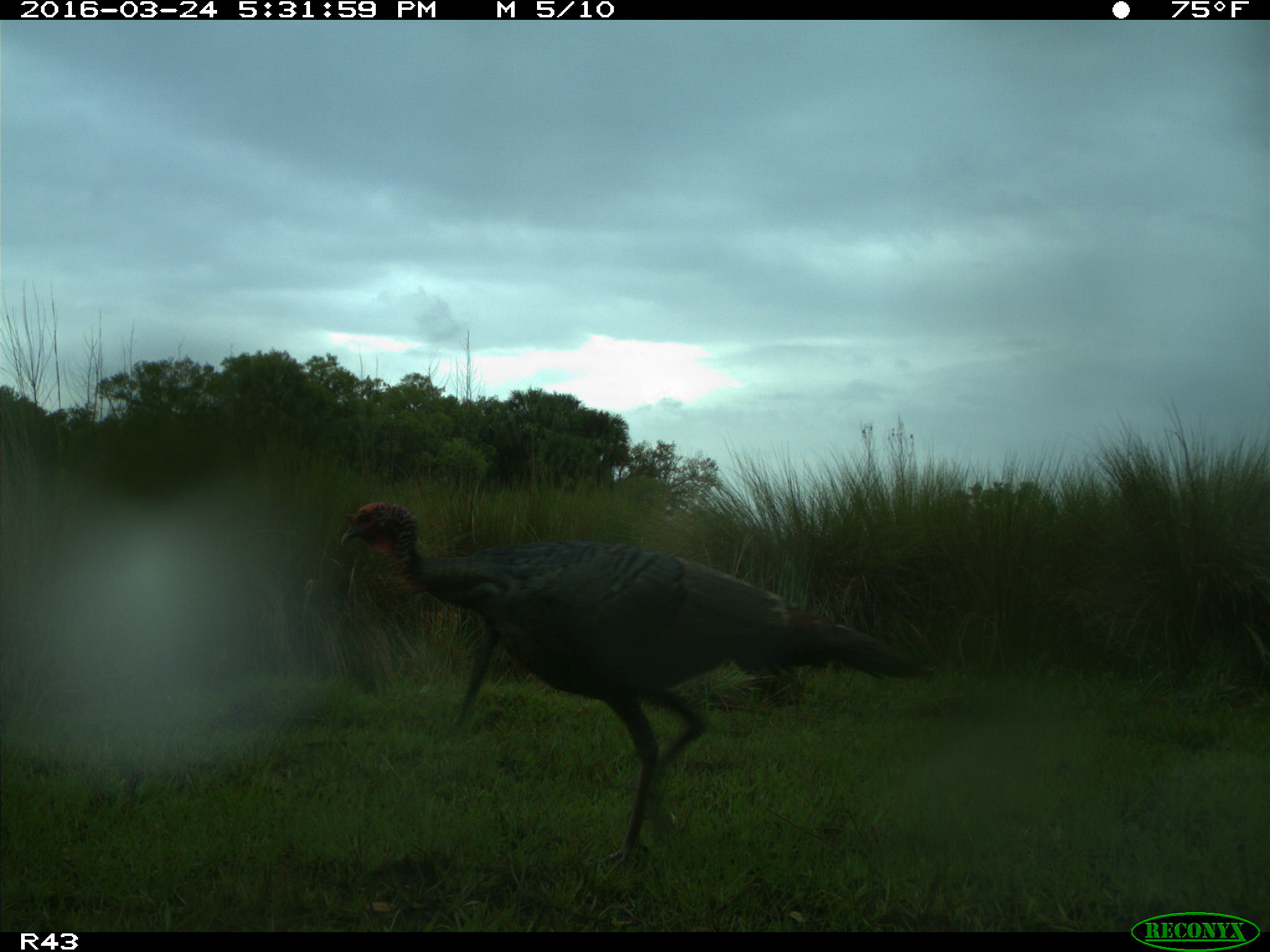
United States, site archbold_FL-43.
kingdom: Animalia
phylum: Chordata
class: Aves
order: Galliformes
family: Phasianidae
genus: Meleagris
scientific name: Meleagris gallopavo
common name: wild turkey